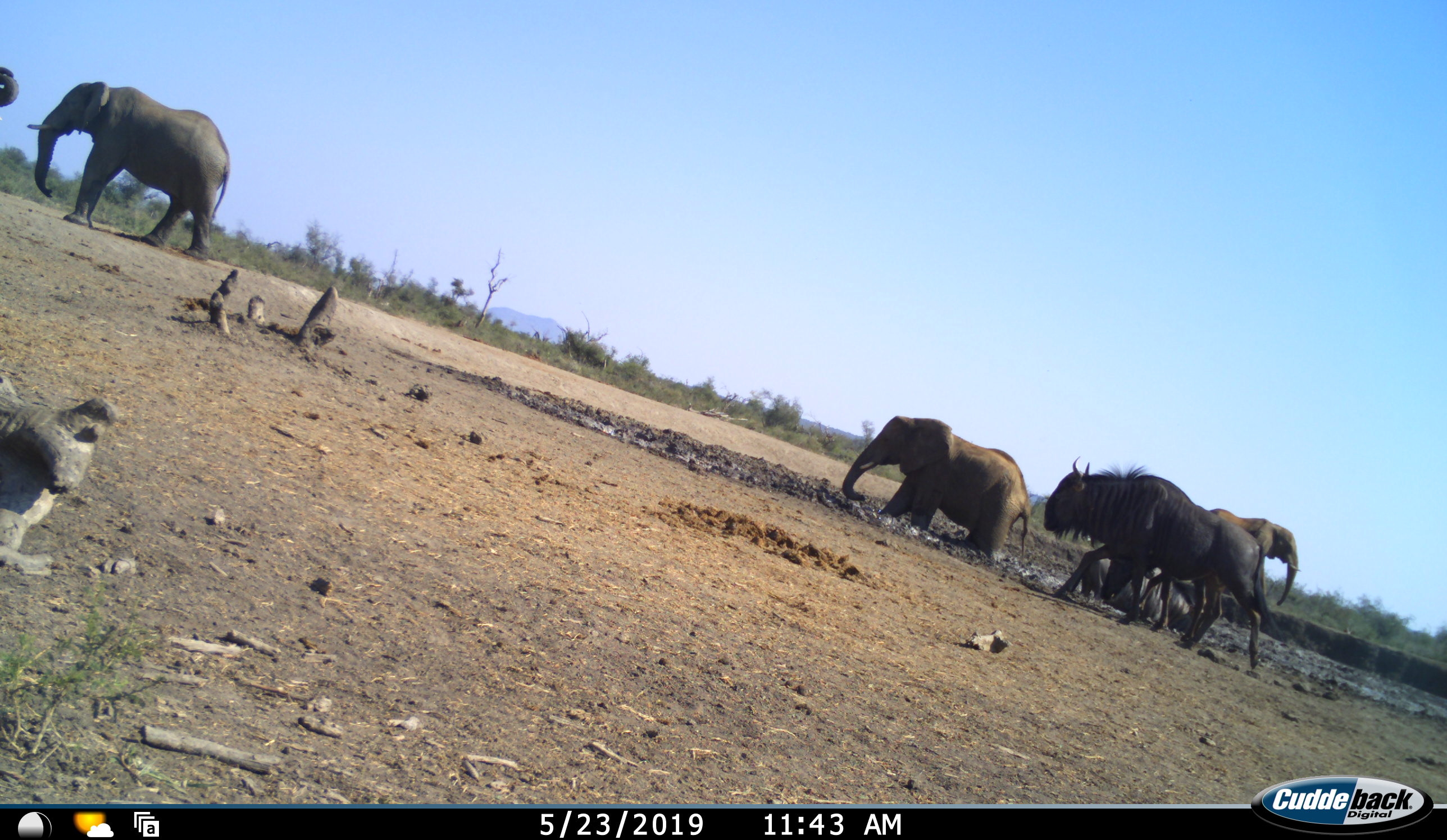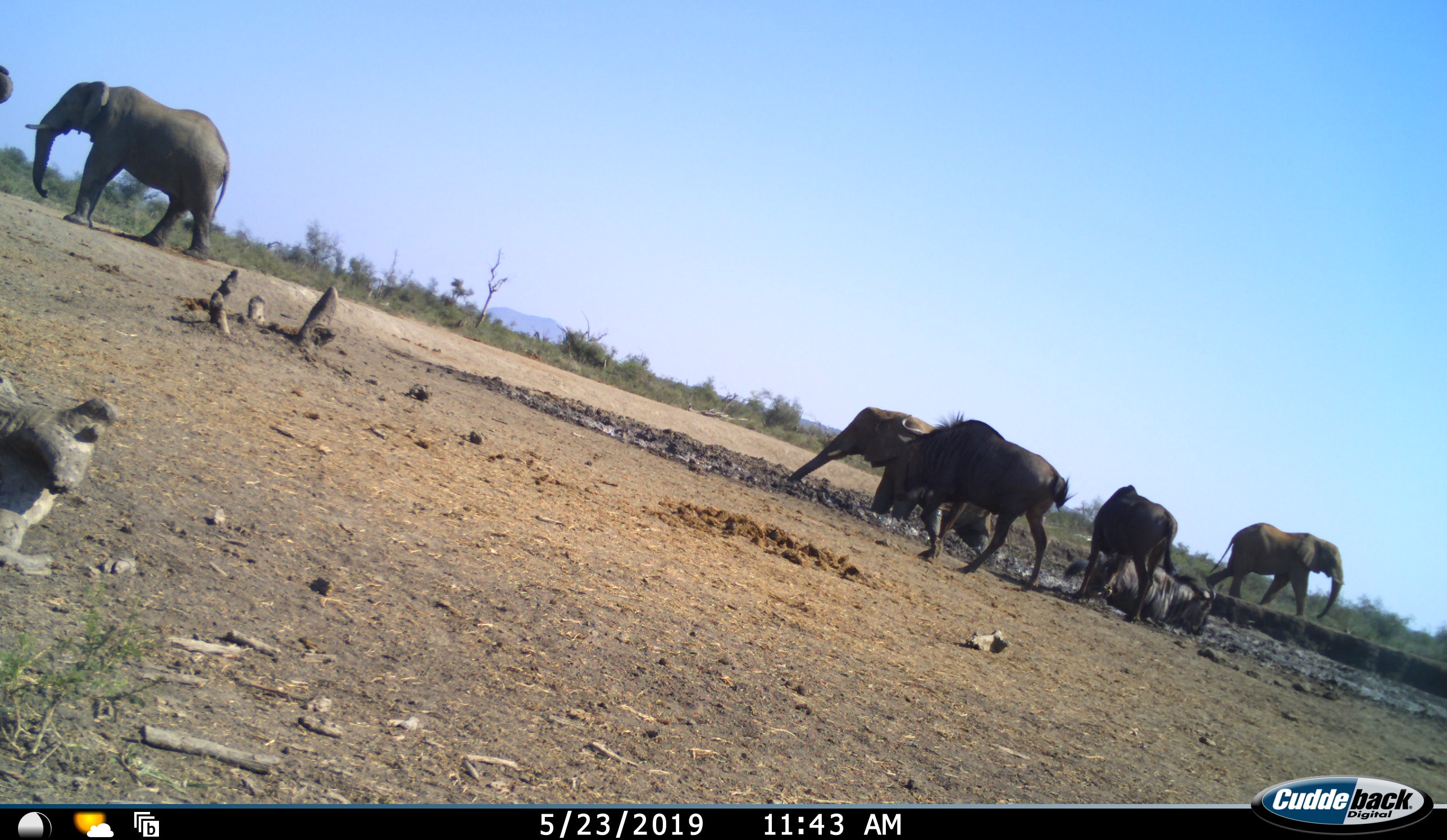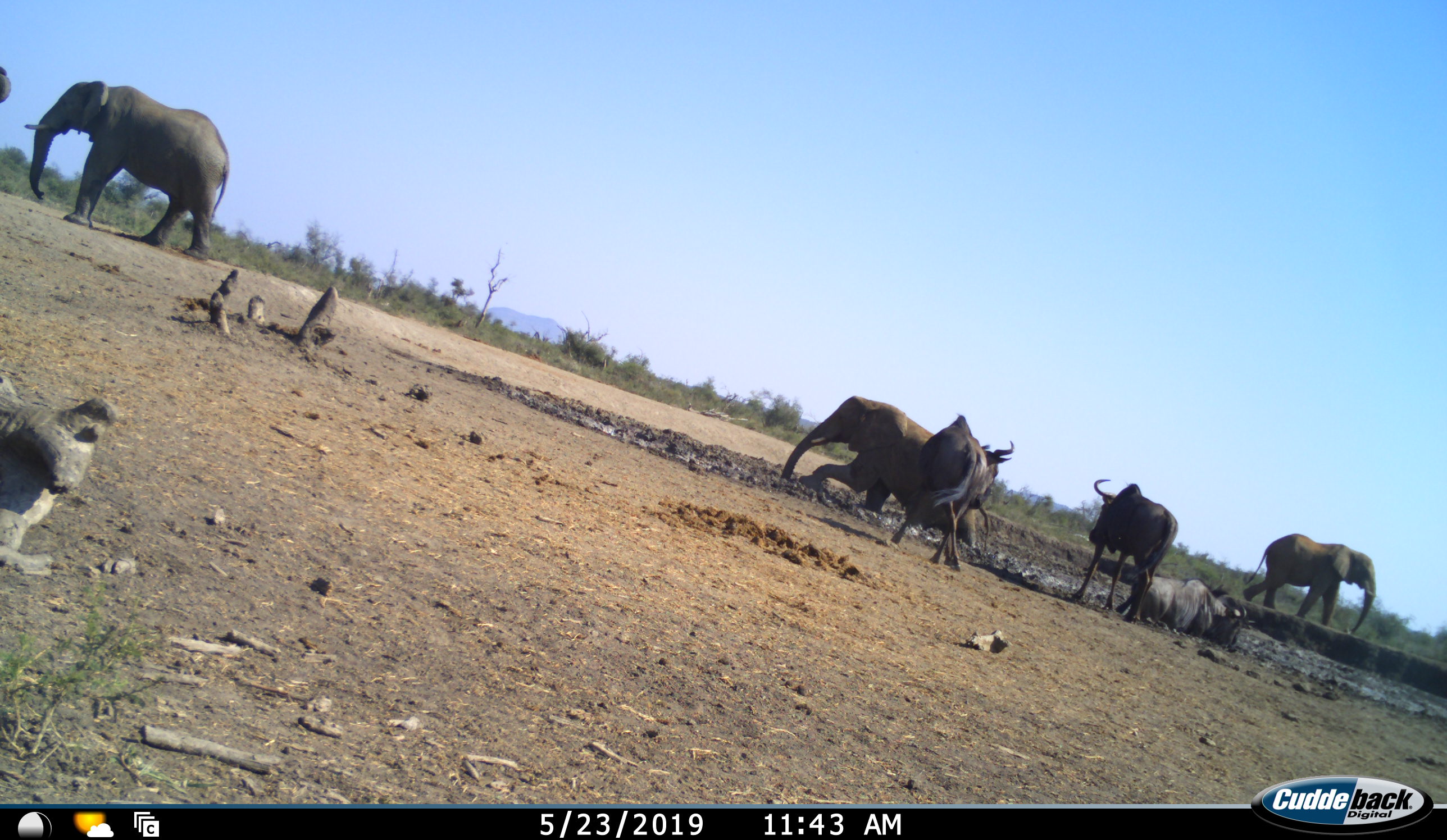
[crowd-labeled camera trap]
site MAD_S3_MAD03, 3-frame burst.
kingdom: Animalia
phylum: Chordata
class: Mammalia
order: Proboscidea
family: Elephantidae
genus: Loxodonta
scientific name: Loxodonta africana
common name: african bush elephant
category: elephant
Elephant (african bush elephant) (Loxodonta africana), count 4. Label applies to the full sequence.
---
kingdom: Animalia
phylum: Chordata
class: Mammalia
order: Artiodactyla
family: Bovidae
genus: Connochaetes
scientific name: Connochaetes taurinus taurinus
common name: blue wildebeest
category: wildebeestblue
Wildebeestblue (blue wildebeest) (Connochaetes taurinus taurinus), count 3. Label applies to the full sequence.